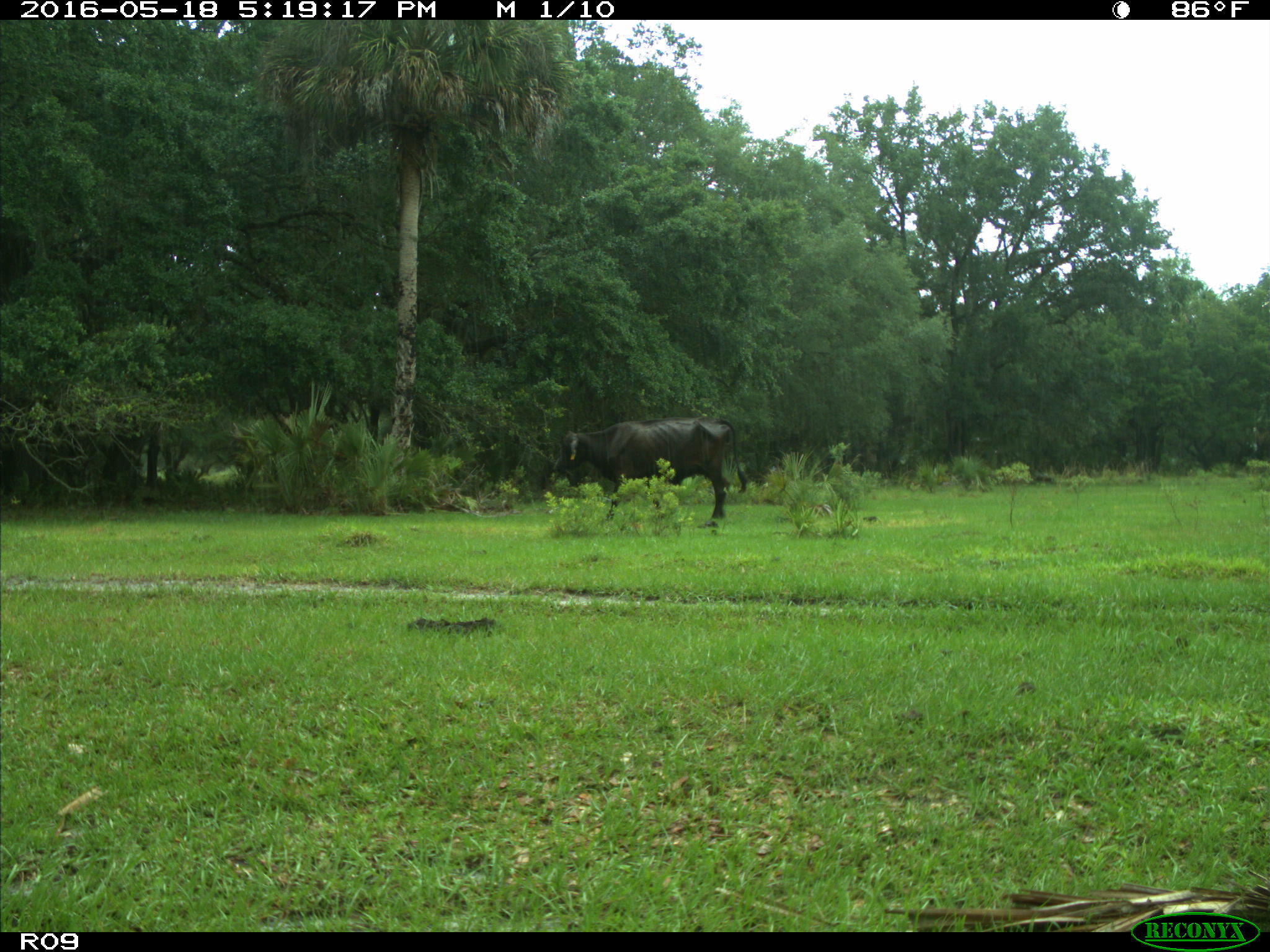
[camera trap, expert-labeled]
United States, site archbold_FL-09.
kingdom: Animalia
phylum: Chordata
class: Mammalia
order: Artiodactyla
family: Bovidae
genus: Bos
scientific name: Bos taurus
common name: domestic cow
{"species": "Bos taurus (domestic cow)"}